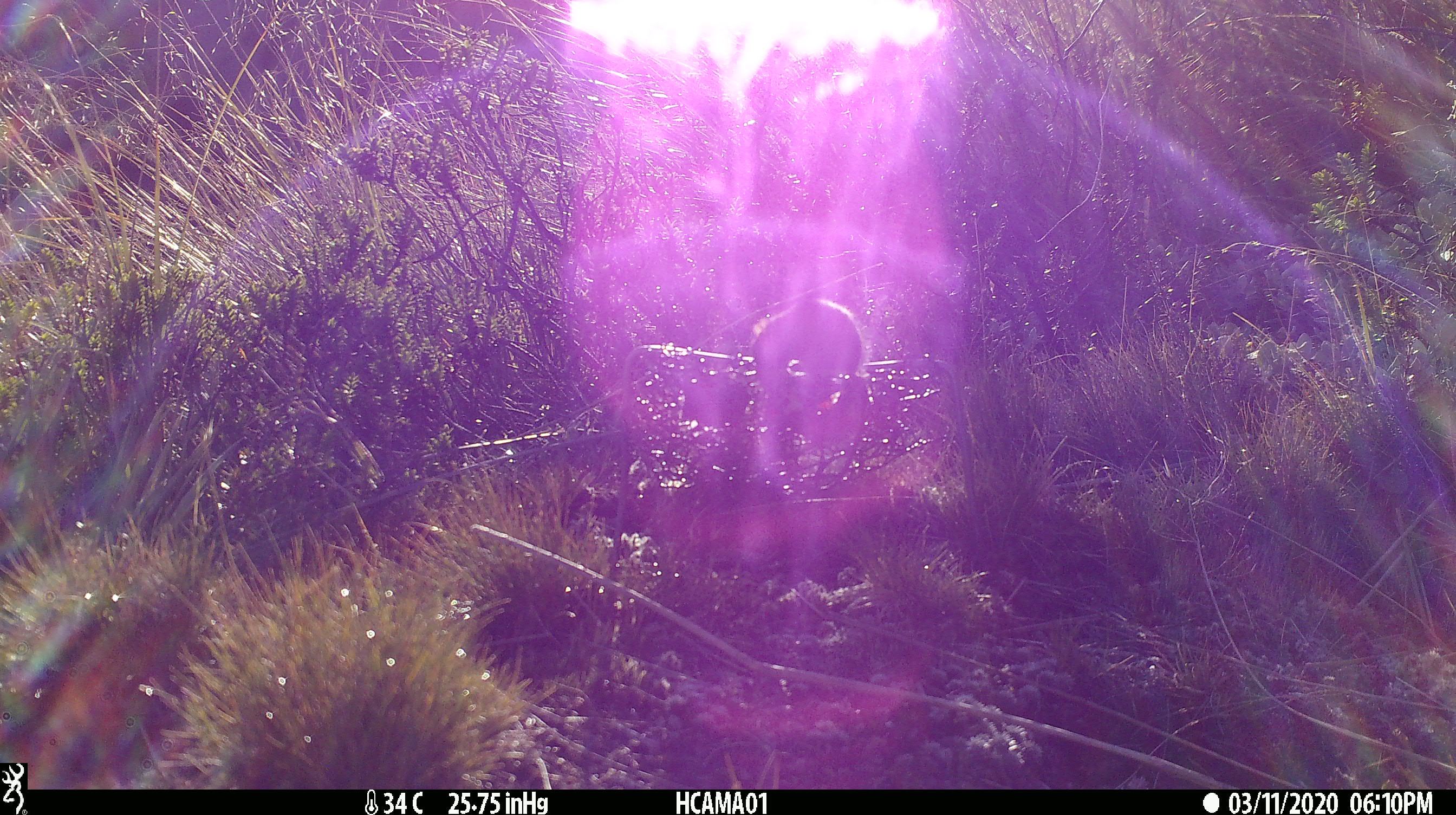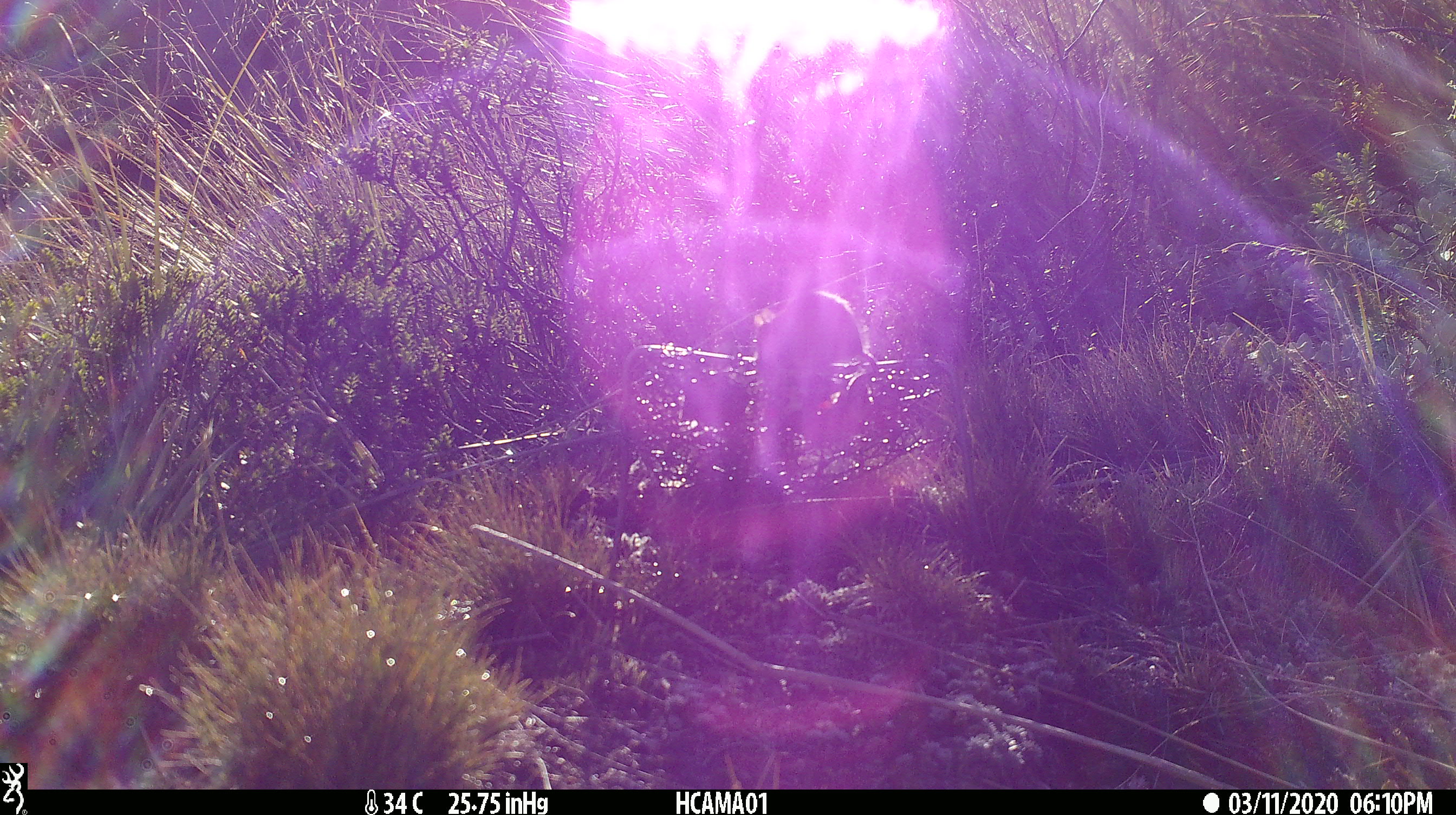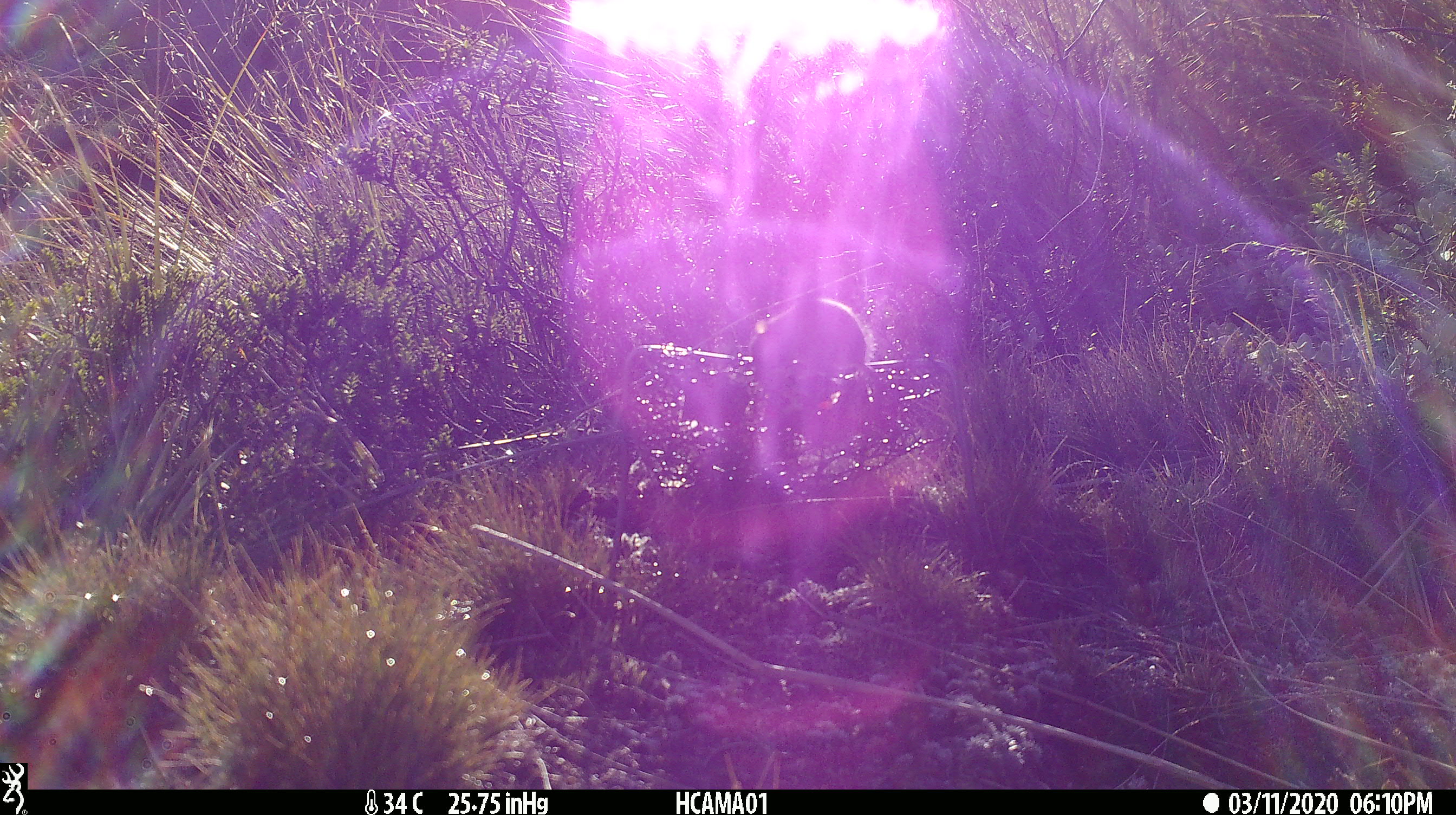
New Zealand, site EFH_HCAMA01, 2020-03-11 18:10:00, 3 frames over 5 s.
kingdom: Animalia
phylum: Chordata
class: Mammalia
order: Rodentia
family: Muridae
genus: Mus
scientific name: Mus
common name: mouse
Mouse (Mus).